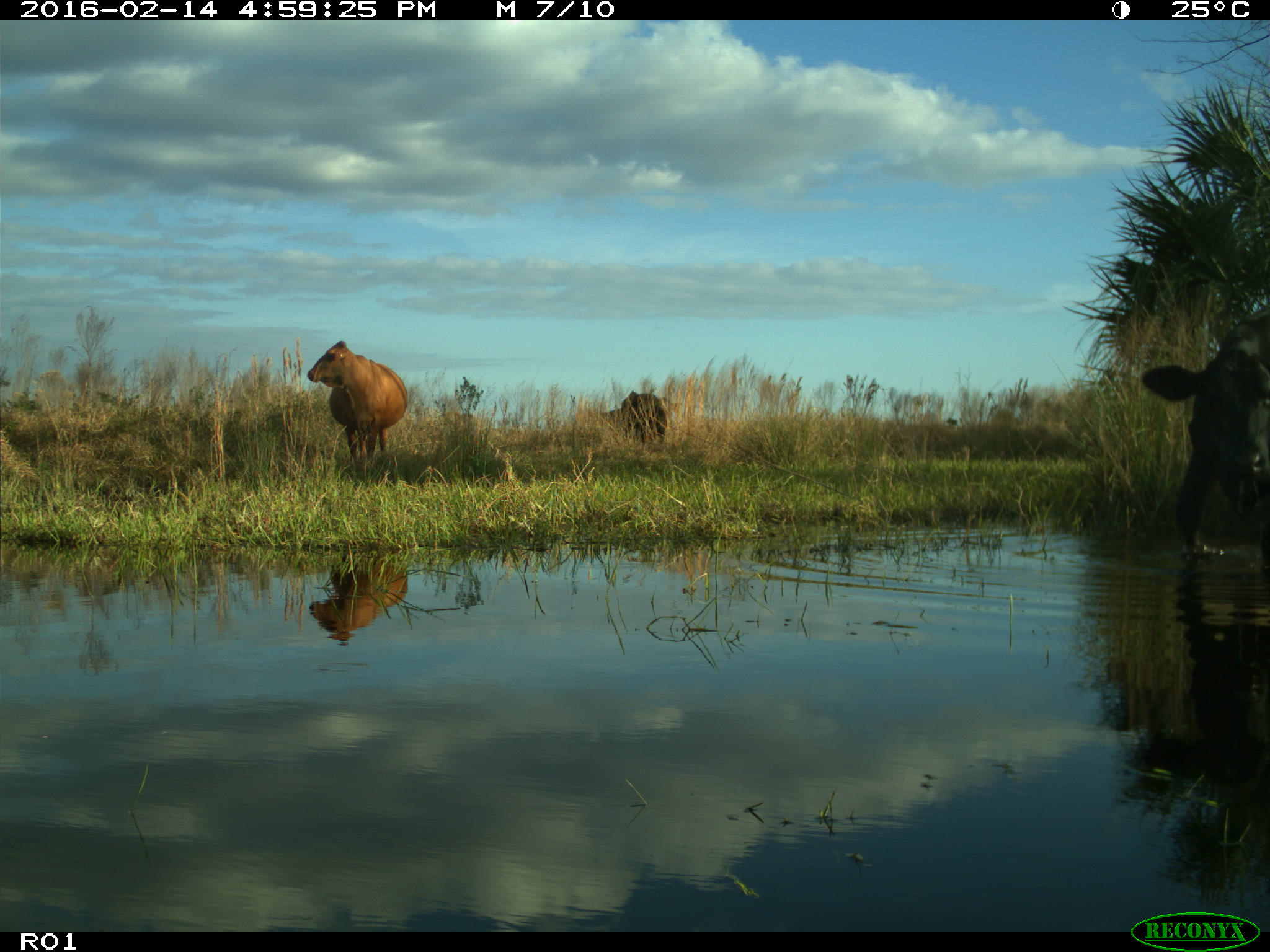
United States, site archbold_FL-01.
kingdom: Animalia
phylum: Chordata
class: Mammalia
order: Artiodactyla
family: Bovidae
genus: Bos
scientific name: Bos taurus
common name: domestic cow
Bos taurus (domestic cow).